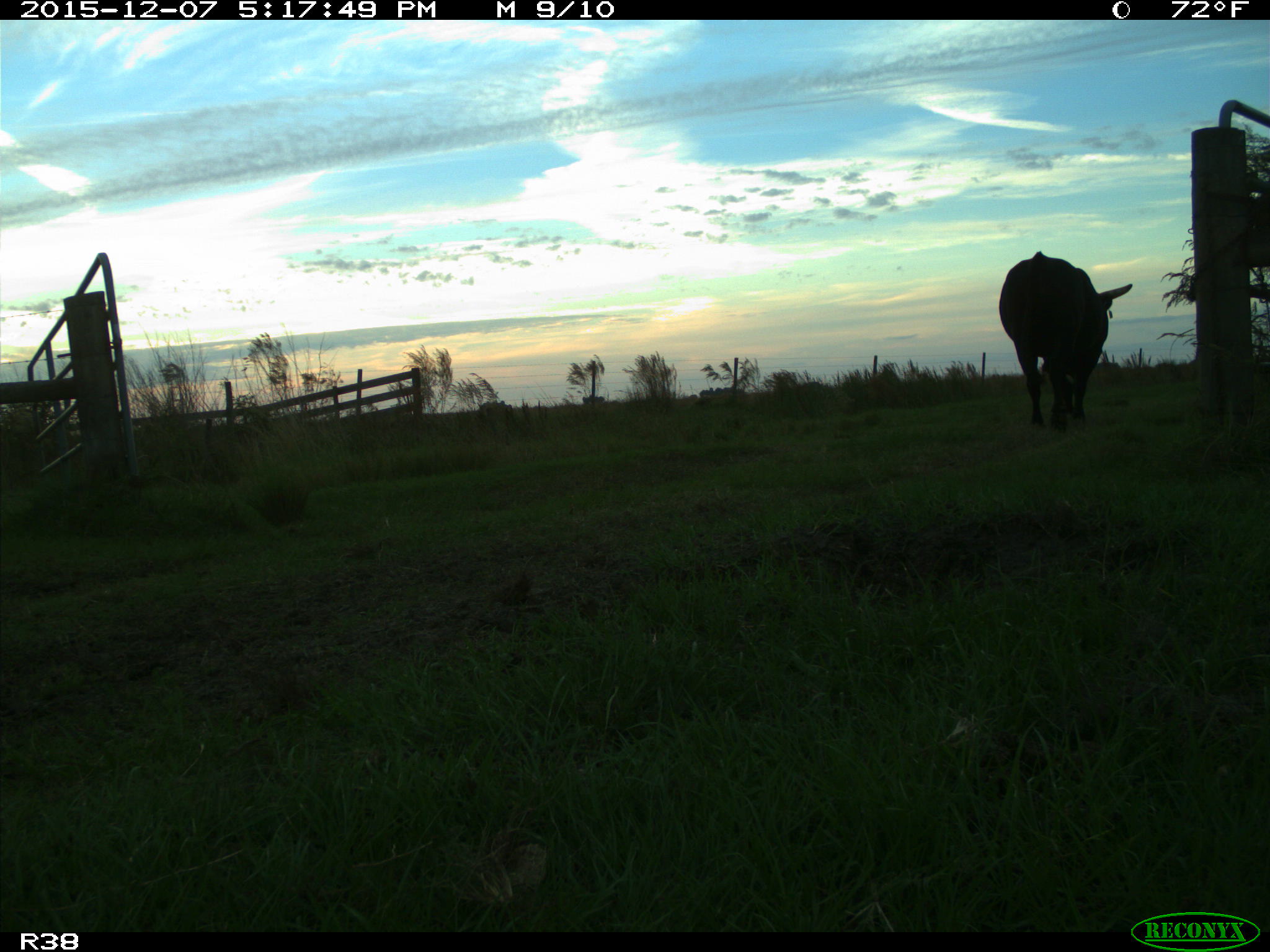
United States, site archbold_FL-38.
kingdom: Animalia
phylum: Chordata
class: Mammalia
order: Artiodactyla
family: Bovidae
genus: Bos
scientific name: Bos taurus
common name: domestic cow